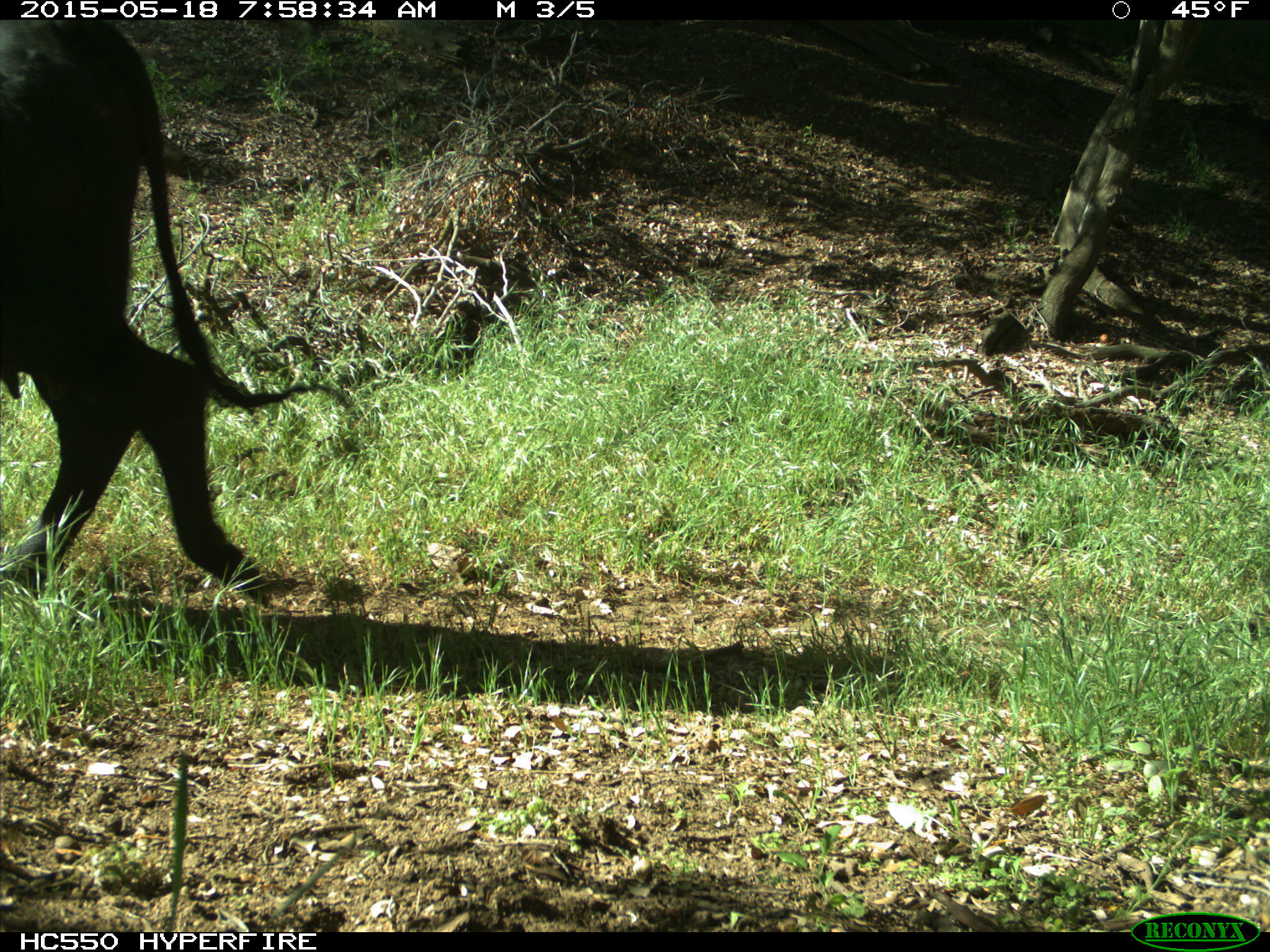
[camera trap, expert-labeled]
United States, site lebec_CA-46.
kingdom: Animalia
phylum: Chordata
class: Mammalia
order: Artiodactyla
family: Bovidae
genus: Bos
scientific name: Bos taurus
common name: domestic cow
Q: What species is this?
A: Bos taurus (domestic cow).